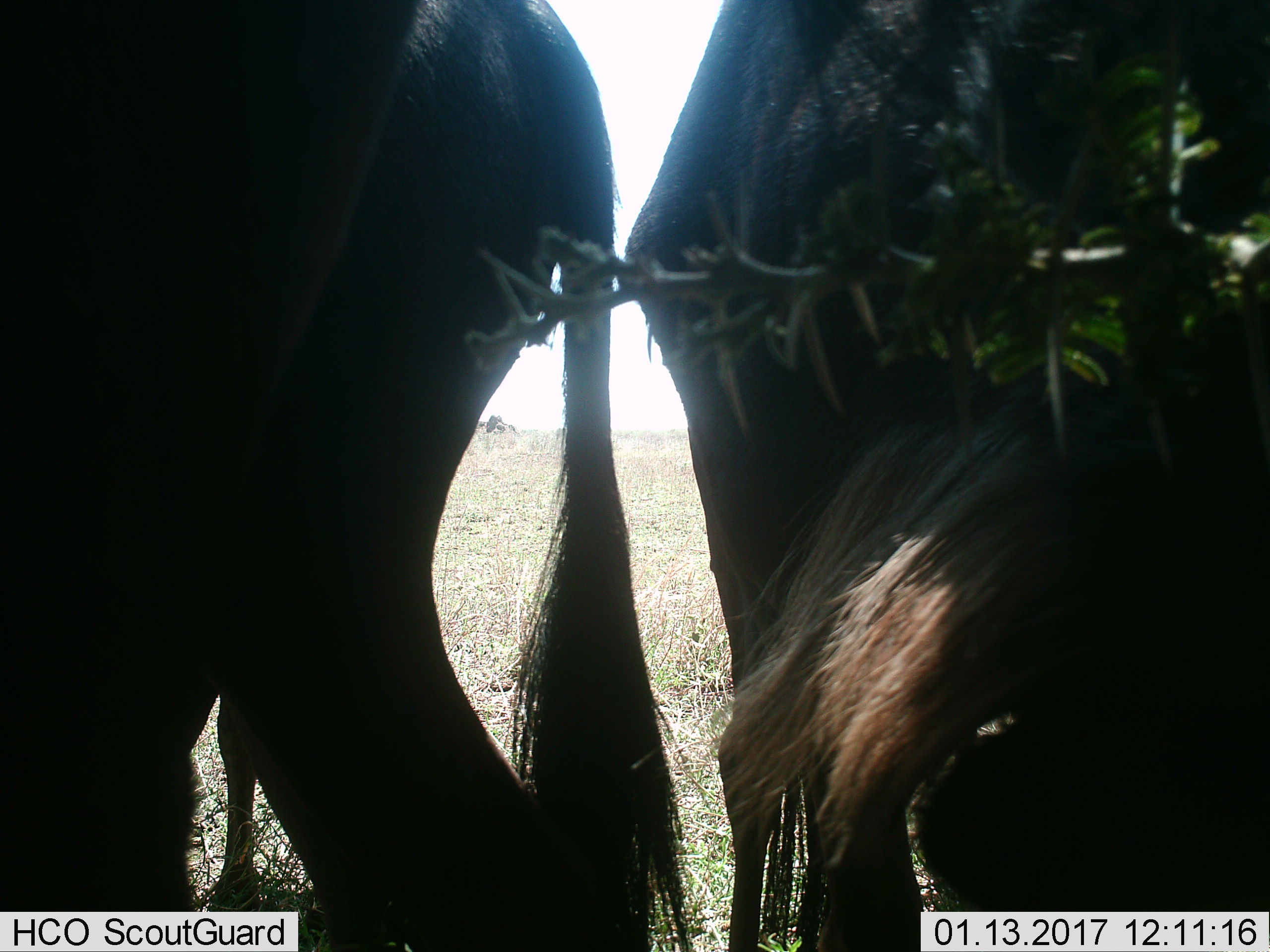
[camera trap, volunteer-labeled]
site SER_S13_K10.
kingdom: Animalia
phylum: Chordata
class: Mammalia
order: Artiodactyla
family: Bovidae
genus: Connochaetes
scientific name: Connochaetes taurinus taurinus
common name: blue wildebeest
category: wildebeestblue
Wildebeestblue (blue wildebeest) (Connochaetes taurinus taurinus), count 3. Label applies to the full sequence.